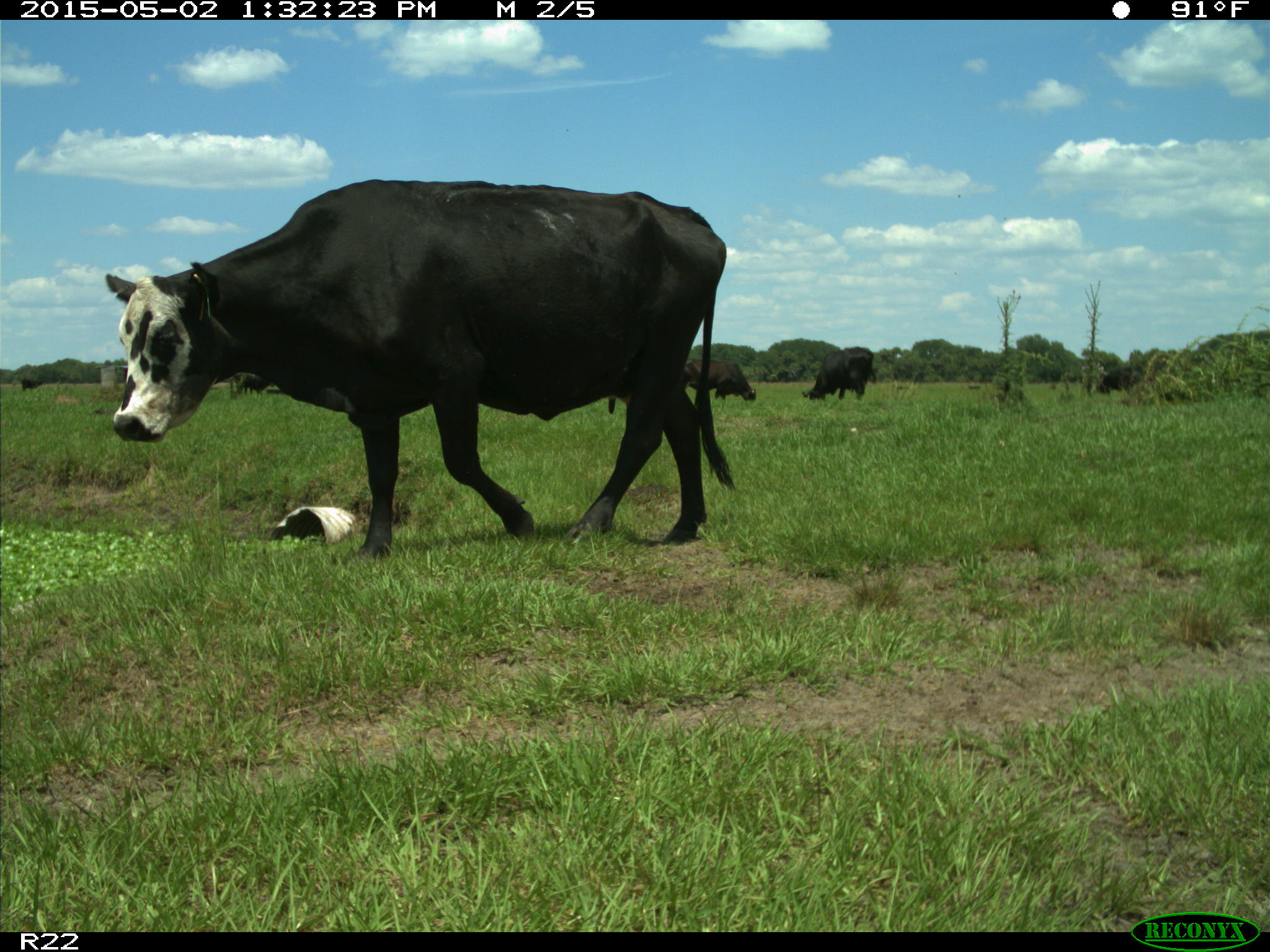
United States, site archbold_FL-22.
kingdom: Animalia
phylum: Chordata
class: Mammalia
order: Artiodactyla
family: Bovidae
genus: Bos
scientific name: Bos taurus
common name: domestic cow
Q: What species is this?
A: Bos taurus (domestic cow).